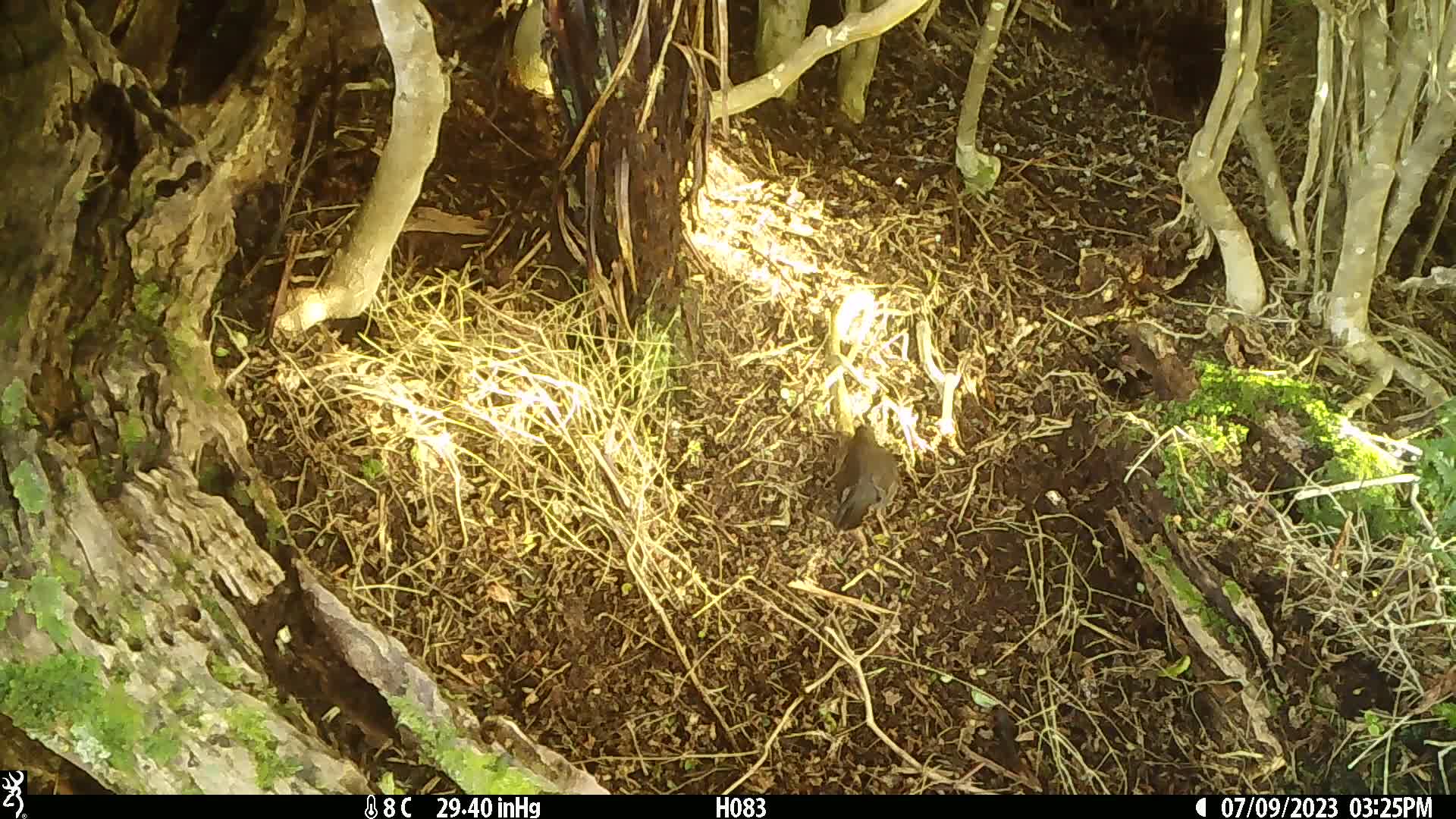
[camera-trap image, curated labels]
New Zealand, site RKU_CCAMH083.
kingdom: Animalia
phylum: Chordata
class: Aves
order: Passeriformes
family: Turdidae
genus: Turdus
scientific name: Turdus merula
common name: eurasian blackbird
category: blackbird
Blackbird (eurasian blackbird) (Turdus merula).